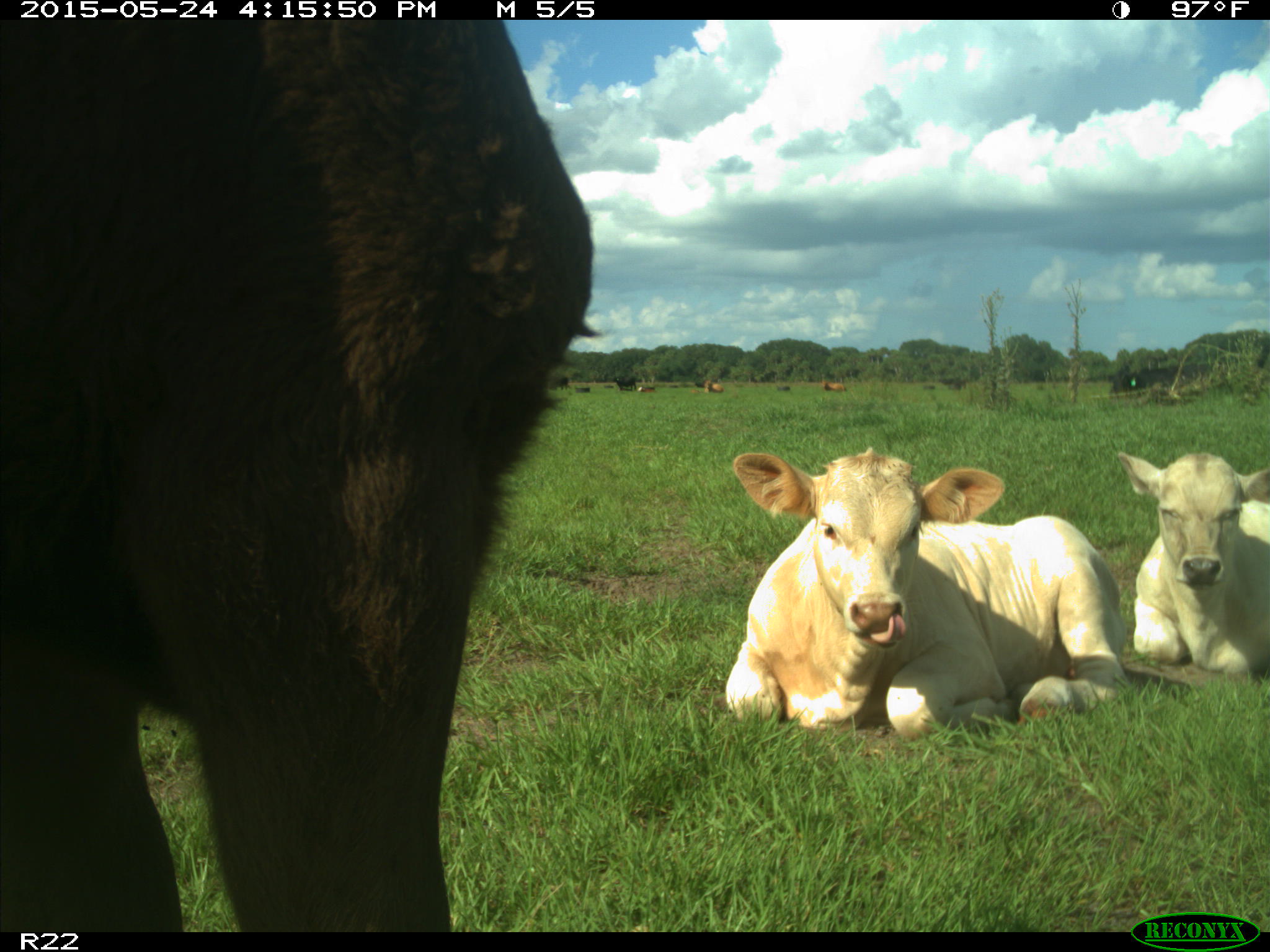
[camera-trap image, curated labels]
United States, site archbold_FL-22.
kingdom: Animalia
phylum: Chordata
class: Mammalia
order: Artiodactyla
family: Bovidae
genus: Bos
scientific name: Bos taurus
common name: domestic cow